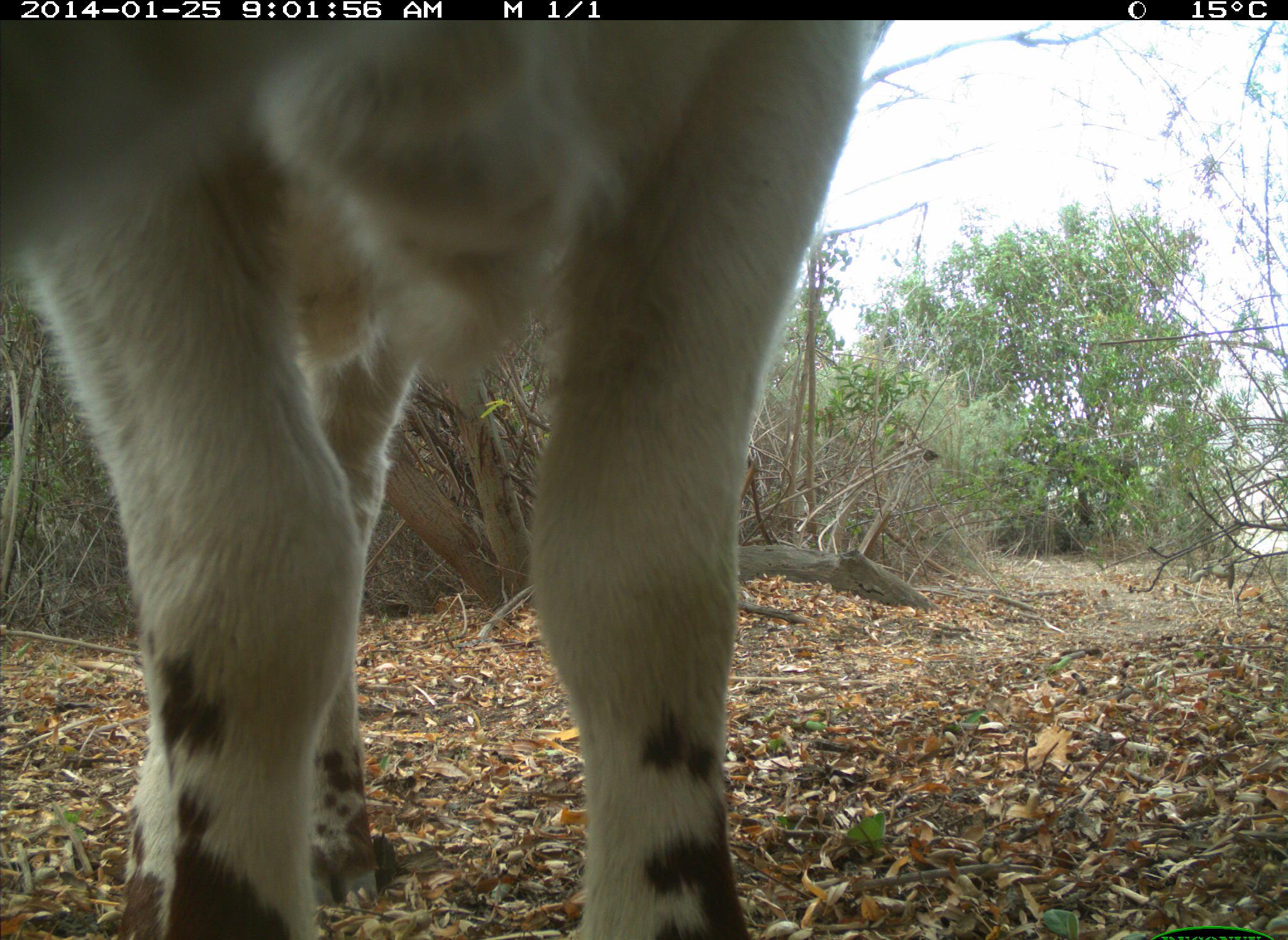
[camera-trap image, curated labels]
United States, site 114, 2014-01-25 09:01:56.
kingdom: Animalia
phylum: Chordata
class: Mammalia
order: Artiodactyla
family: Bovidae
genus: Bos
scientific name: Bos taurus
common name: cow